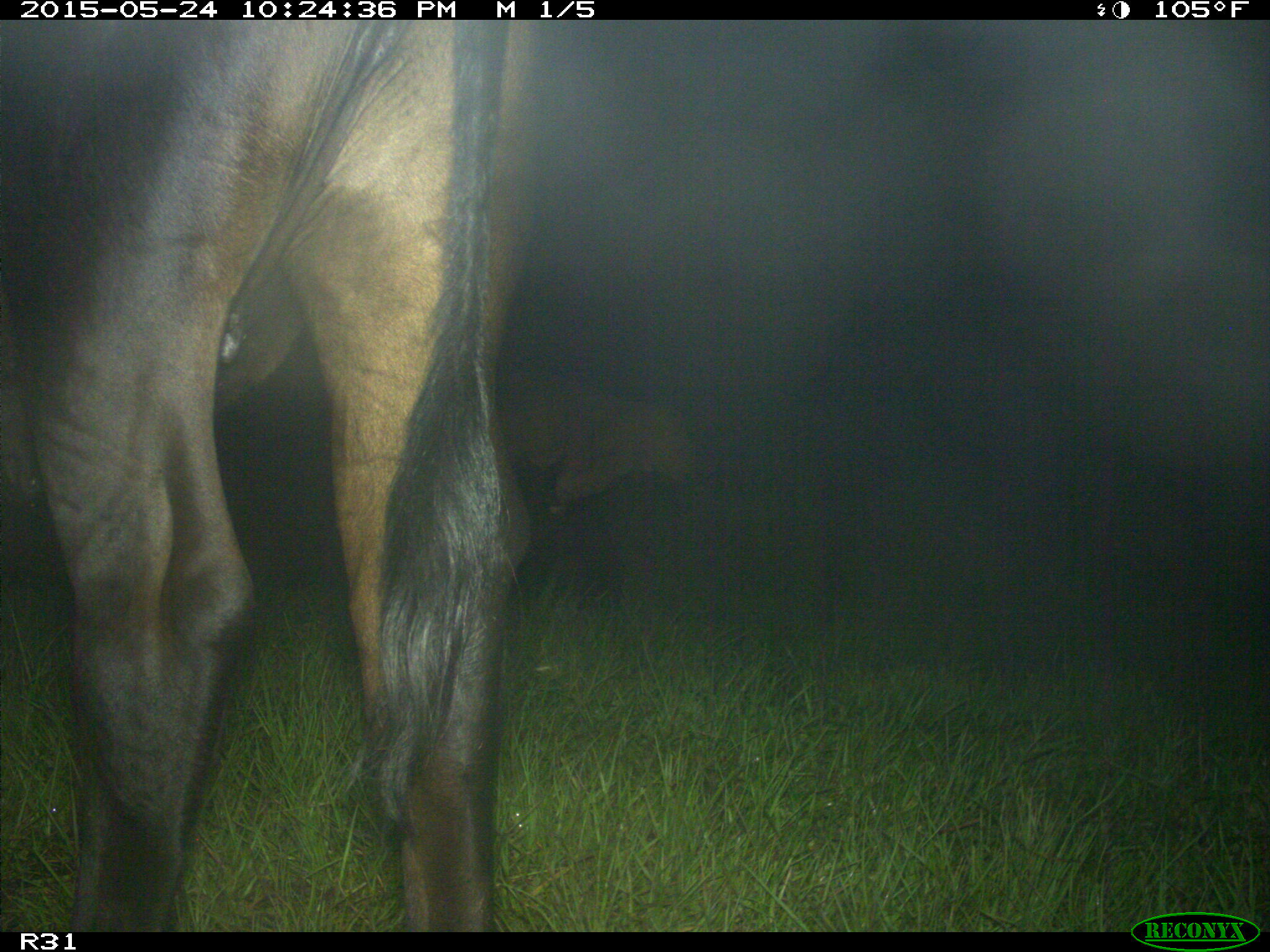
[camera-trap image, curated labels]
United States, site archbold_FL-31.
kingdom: Animalia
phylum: Chordata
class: Mammalia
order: Artiodactyla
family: Bovidae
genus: Bos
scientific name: Bos taurus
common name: domestic cow